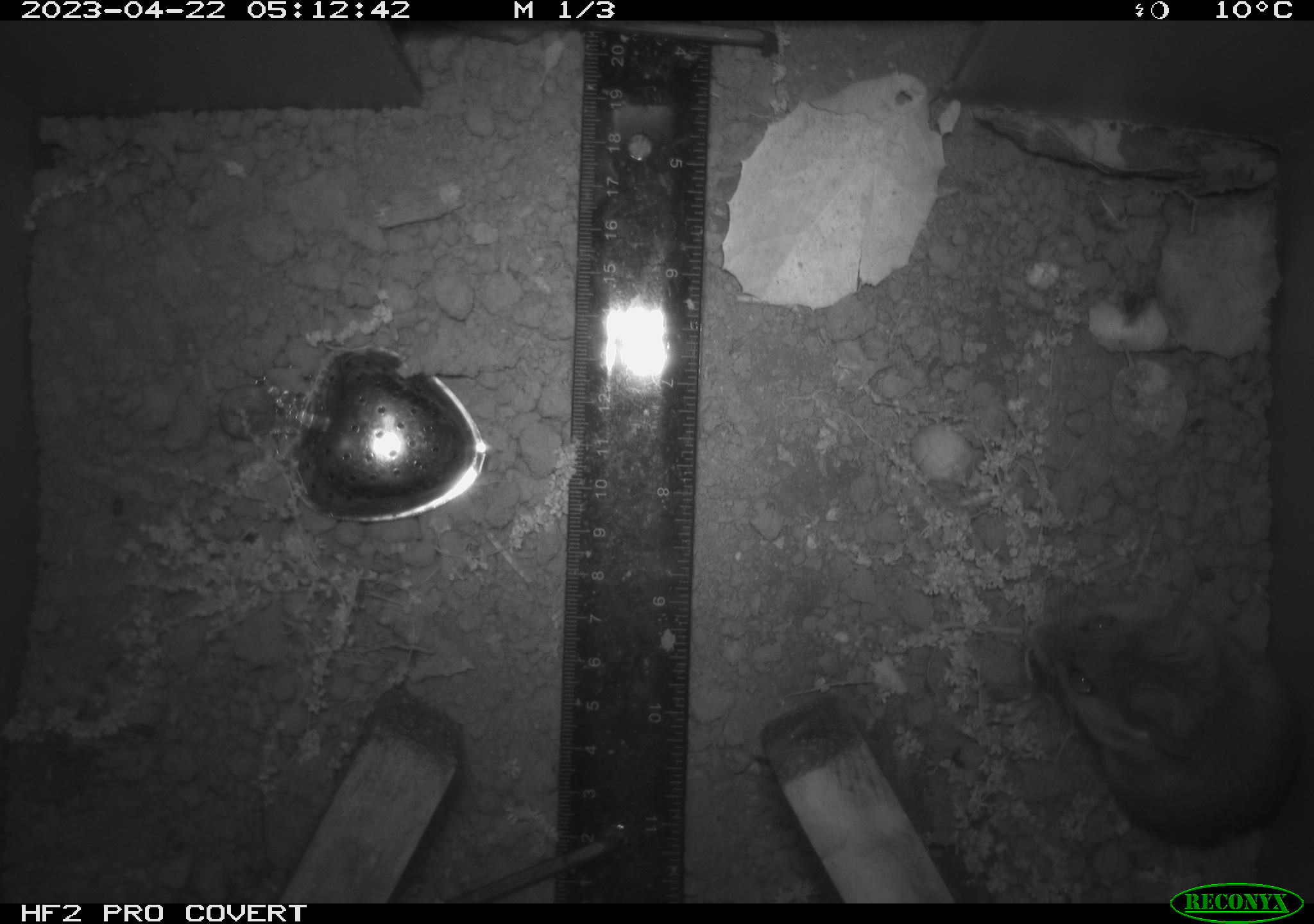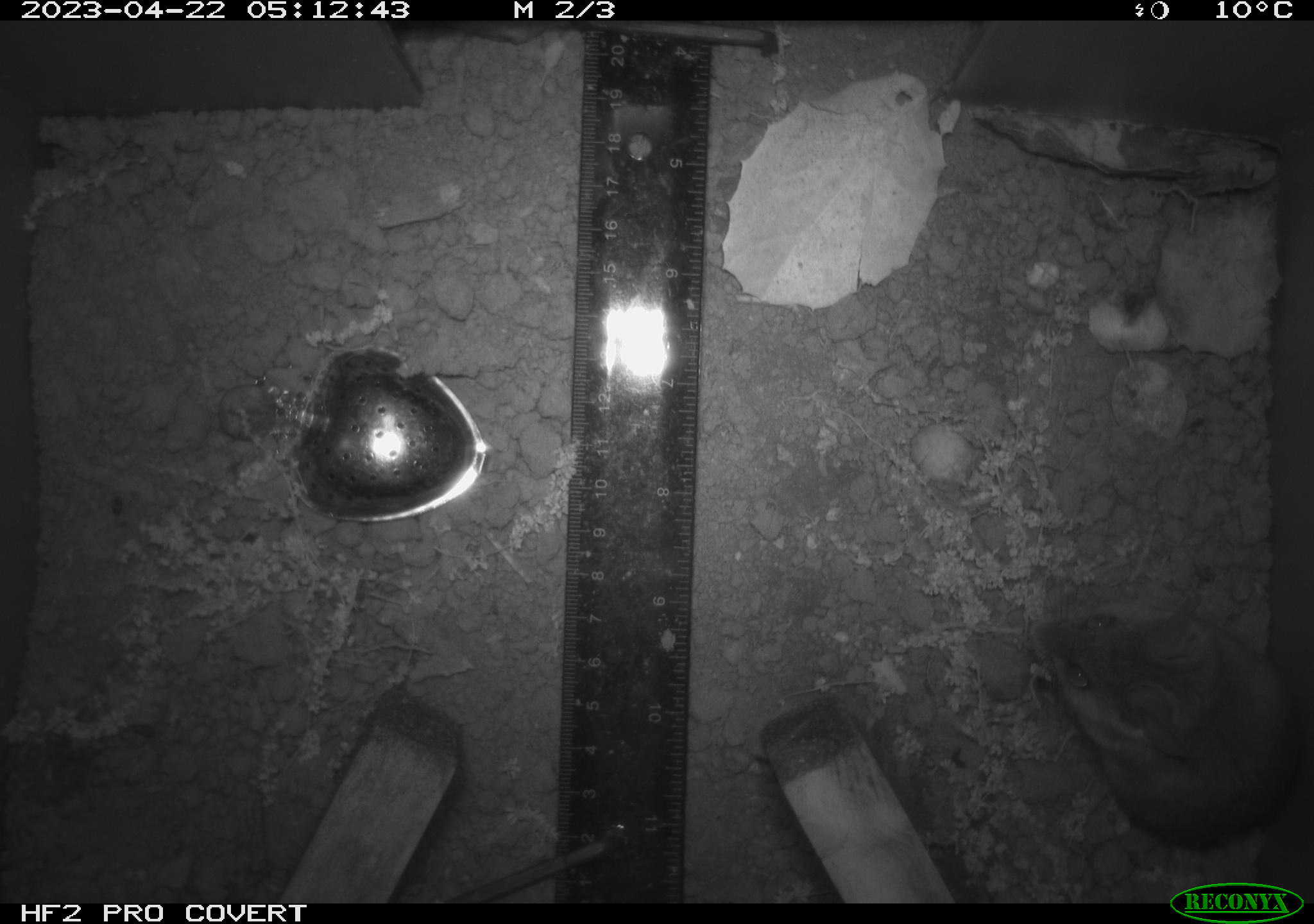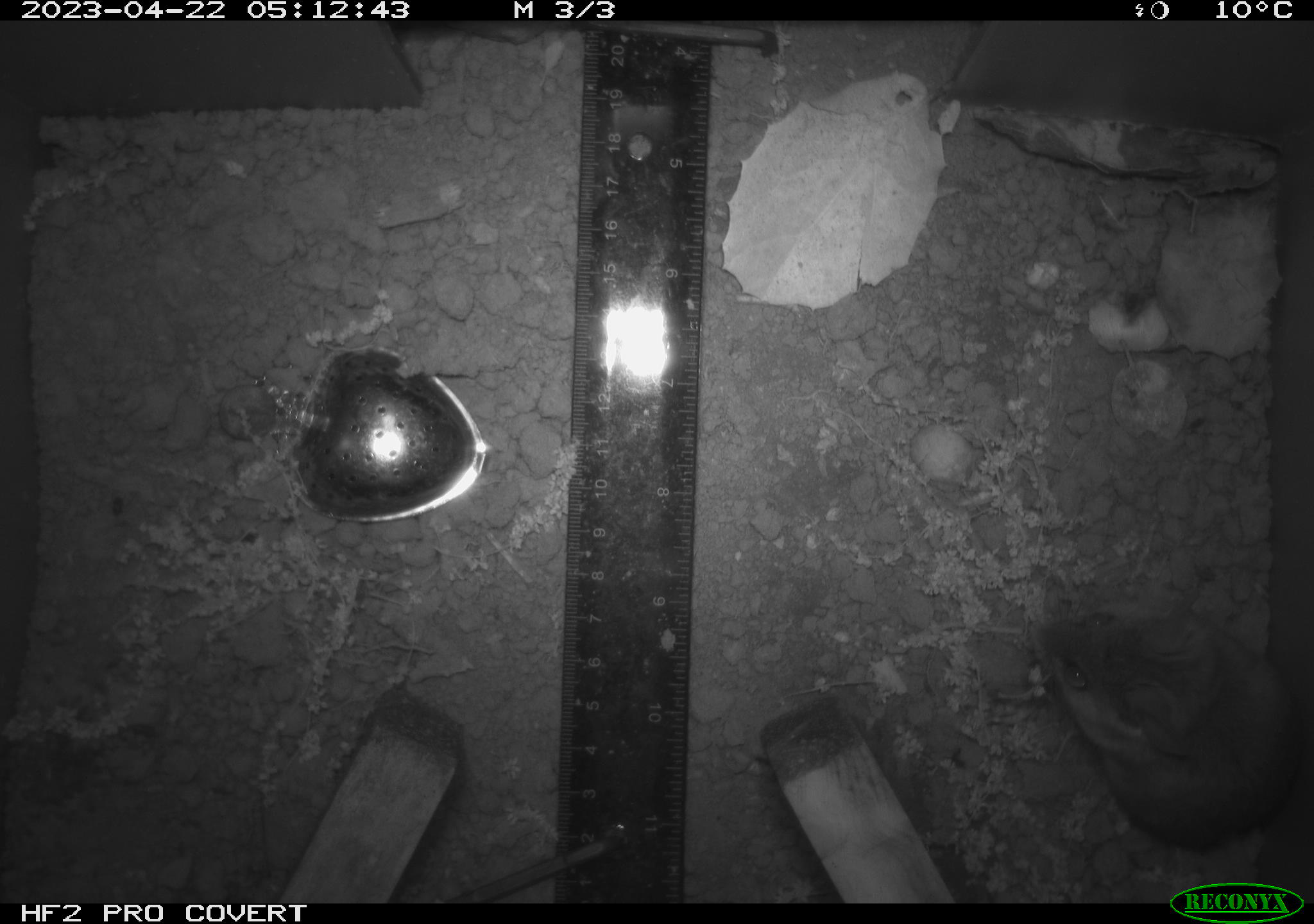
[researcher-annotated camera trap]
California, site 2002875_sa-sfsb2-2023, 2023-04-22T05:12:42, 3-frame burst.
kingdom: Animalia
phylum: Chordata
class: Mammalia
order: Rodentia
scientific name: Rodentia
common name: mouse species